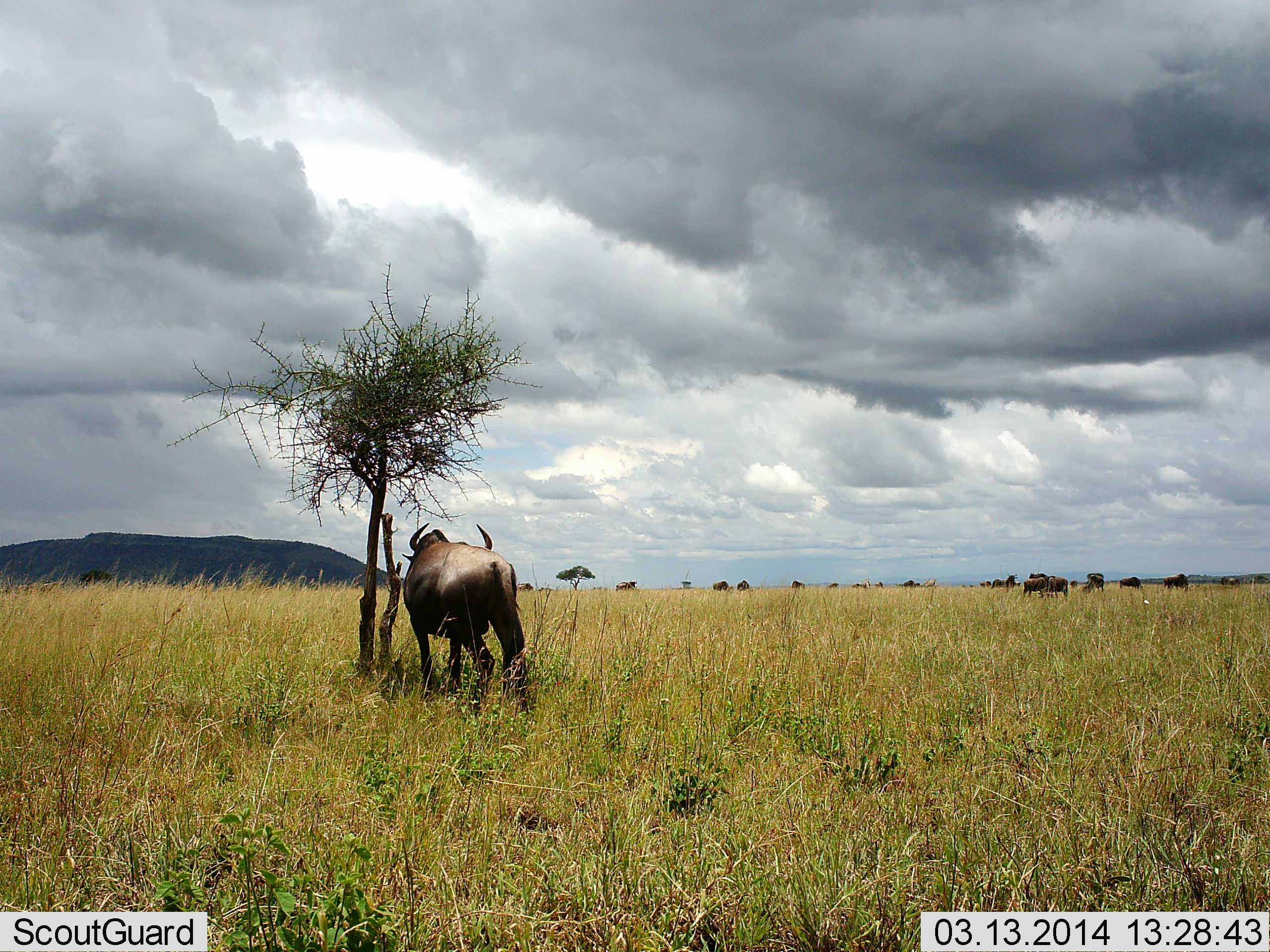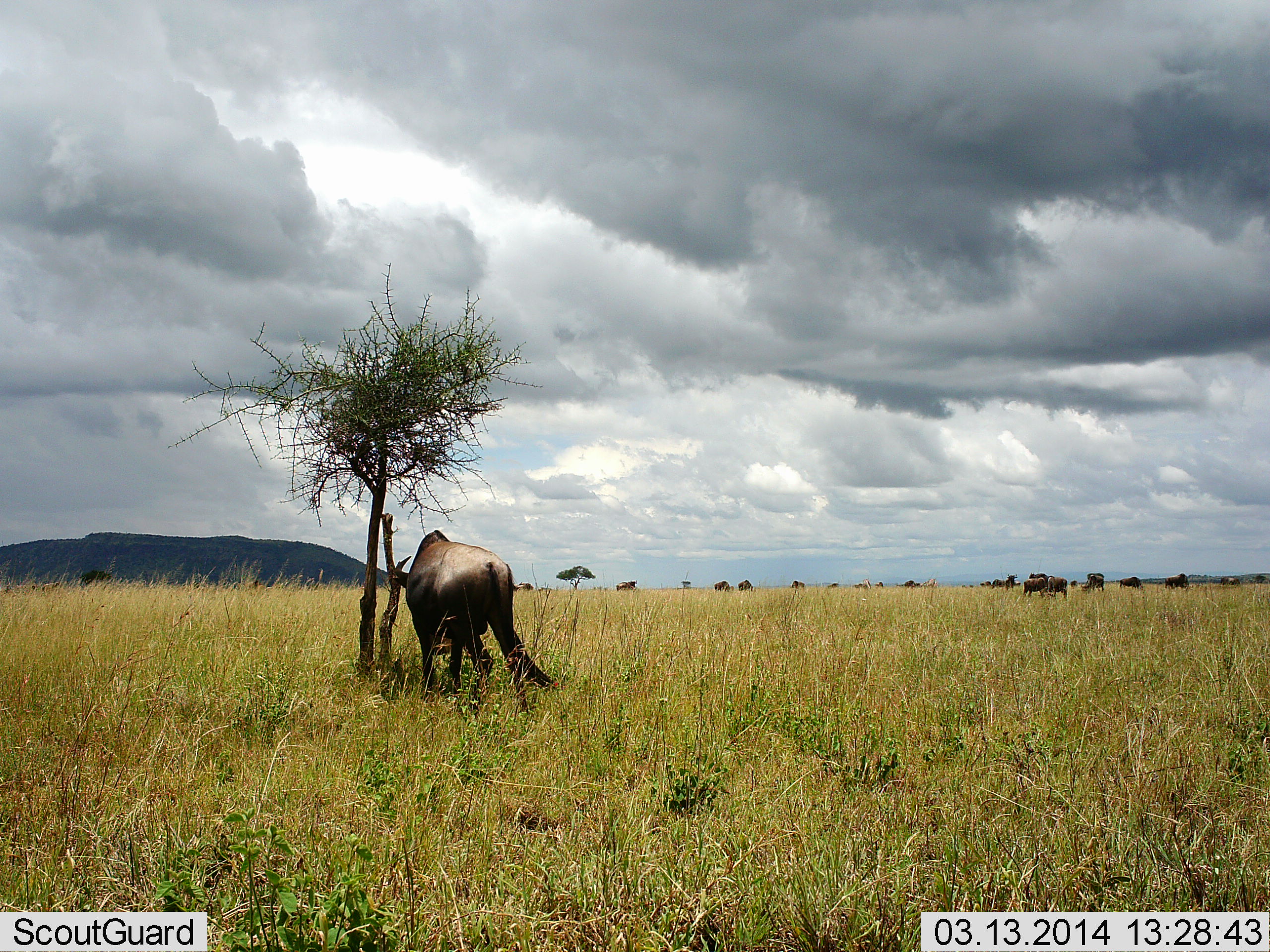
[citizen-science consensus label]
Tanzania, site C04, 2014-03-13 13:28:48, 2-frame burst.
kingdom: Animalia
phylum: Chordata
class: Mammalia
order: Artiodactyla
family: Bovidae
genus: Connochaetes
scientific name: Connochaetes taurinus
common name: blue wildebeest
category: wildebeest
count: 11-50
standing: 70%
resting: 0%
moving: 20%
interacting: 0%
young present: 0%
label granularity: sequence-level